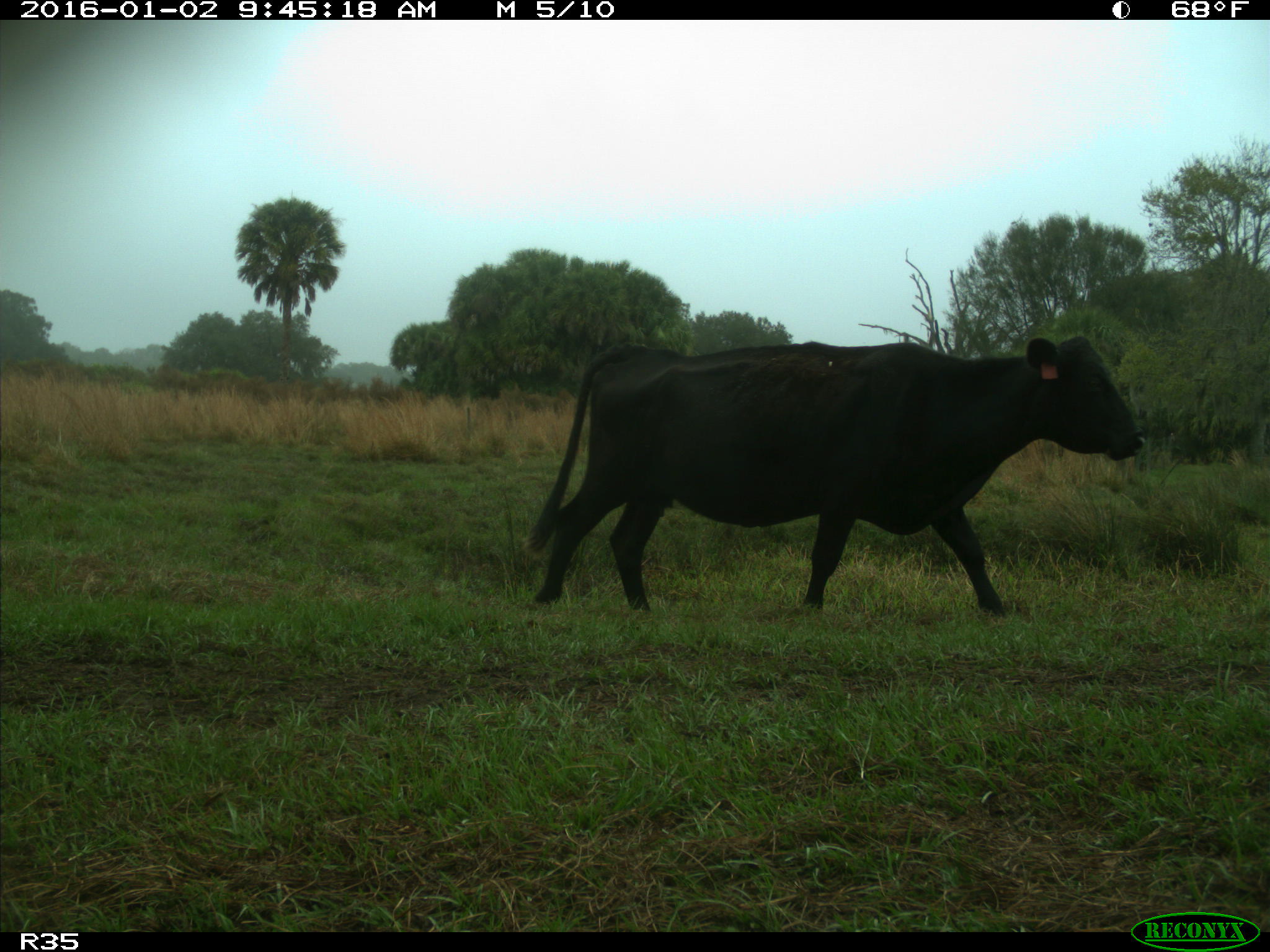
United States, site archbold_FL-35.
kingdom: Animalia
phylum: Chordata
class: Mammalia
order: Artiodactyla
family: Bovidae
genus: Bos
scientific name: Bos taurus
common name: domestic cow